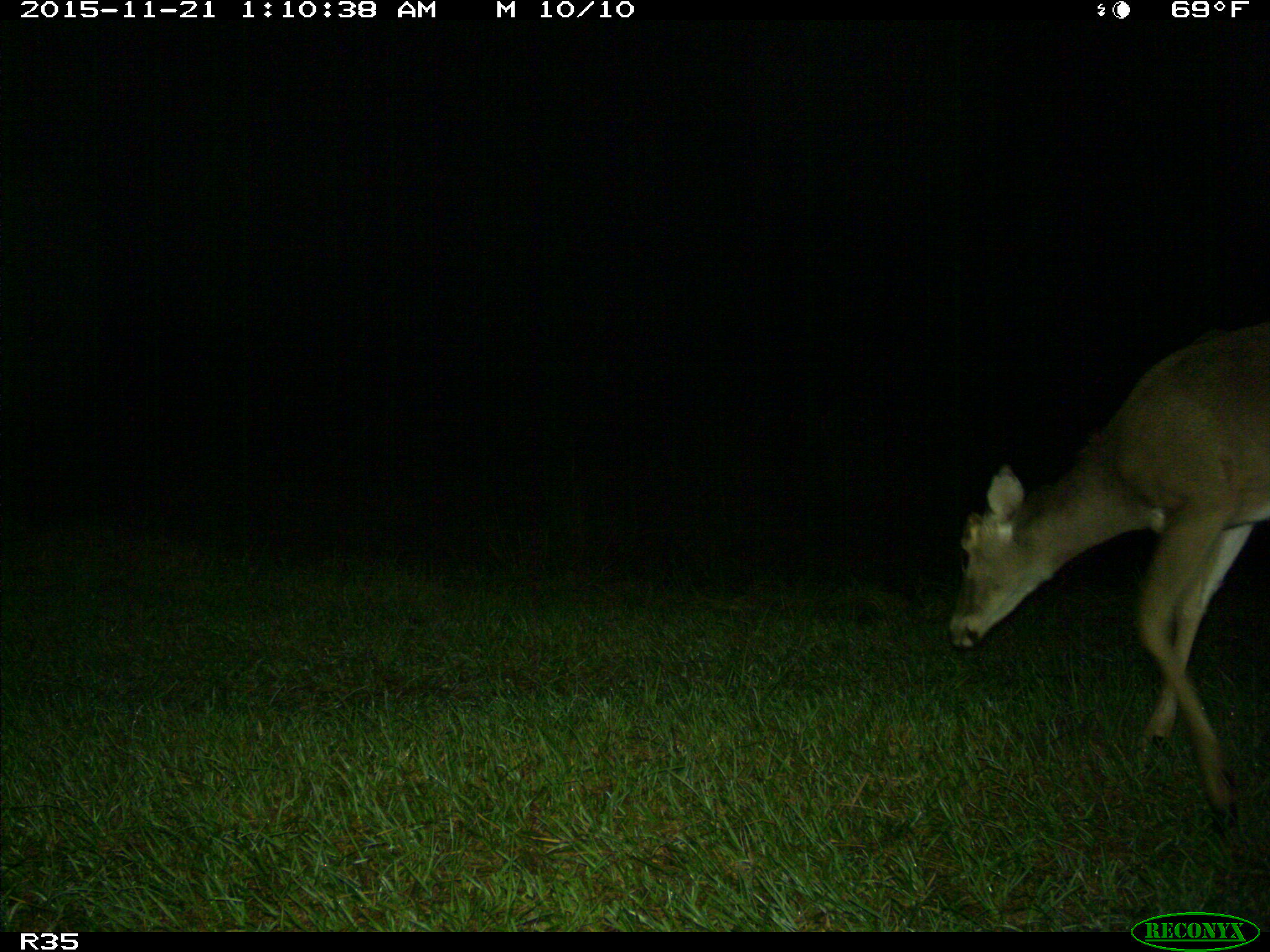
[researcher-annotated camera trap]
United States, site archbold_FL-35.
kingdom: Animalia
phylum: Chordata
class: Mammalia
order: Artiodactyla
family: Cervidae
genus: Odocoileus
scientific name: Odocoileus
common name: deer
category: unidentified deer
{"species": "unidentified deer (deer) (Odocoileus)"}